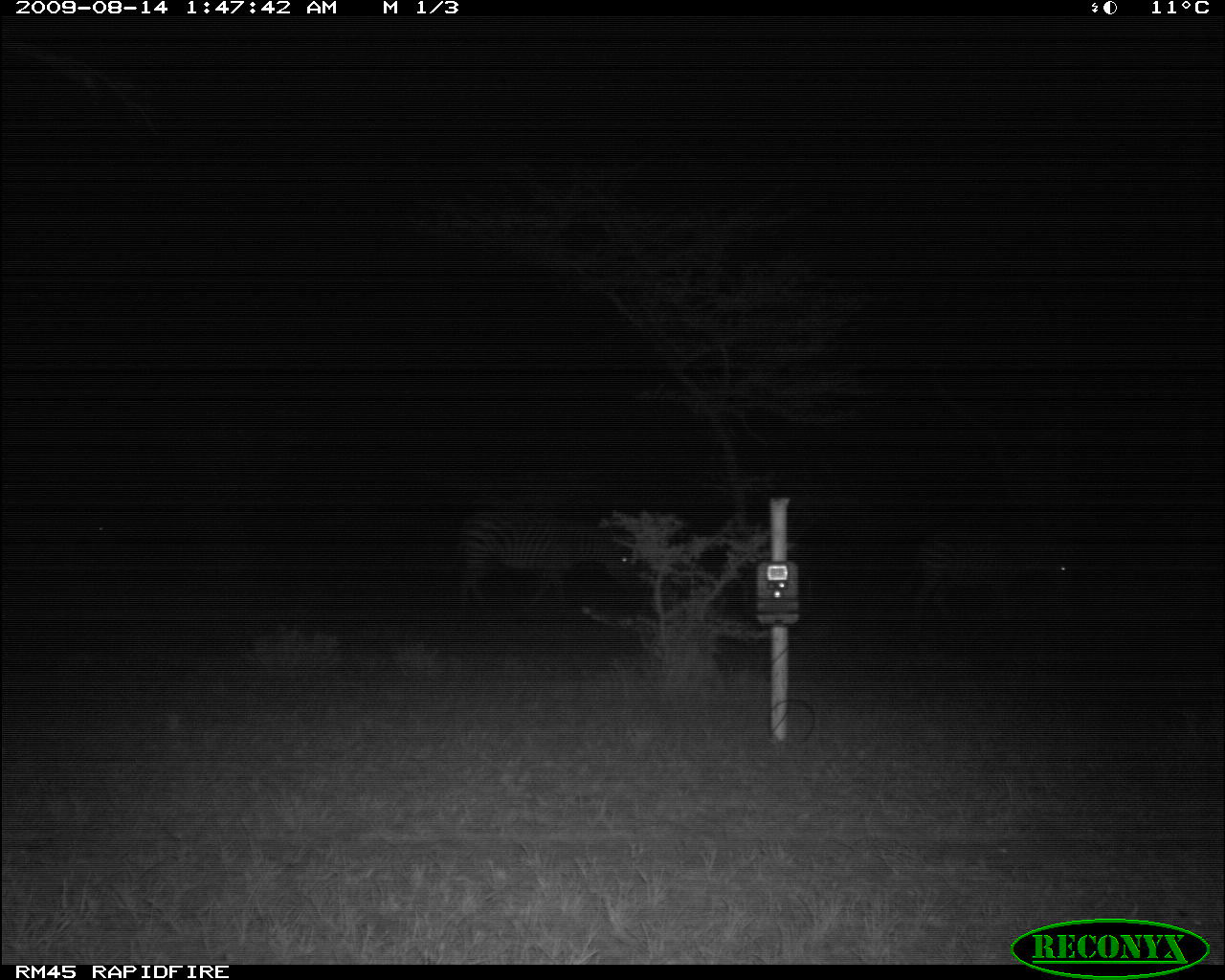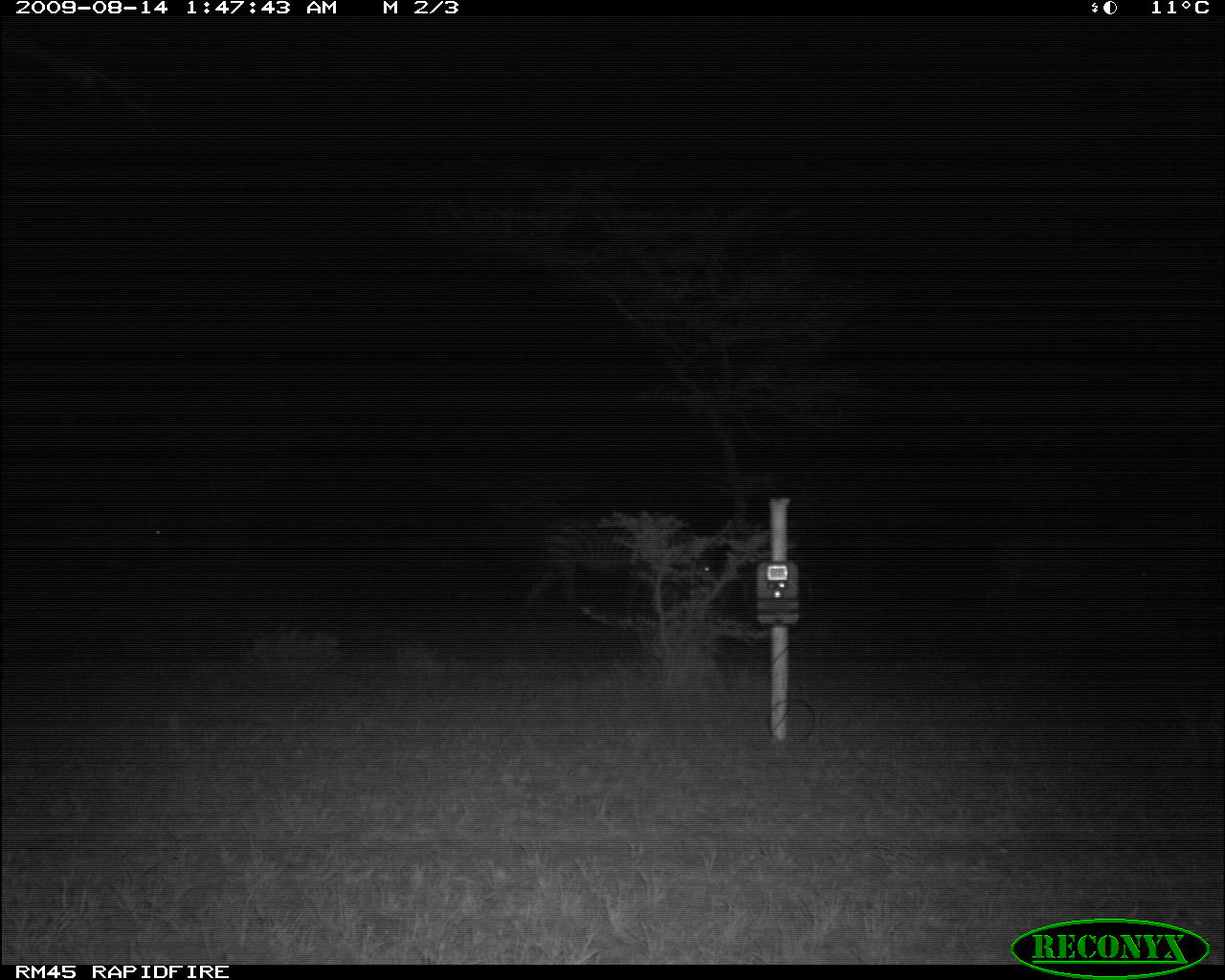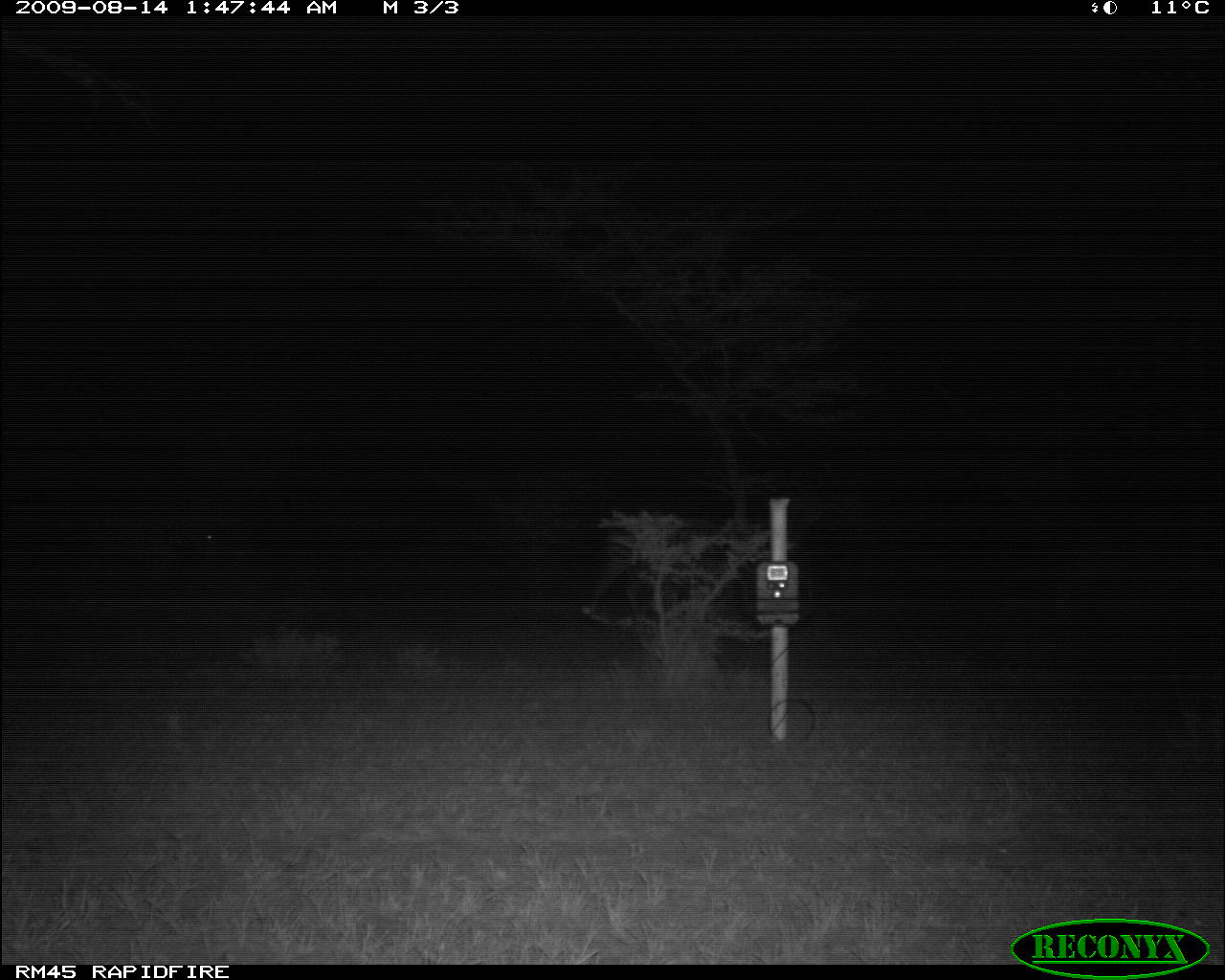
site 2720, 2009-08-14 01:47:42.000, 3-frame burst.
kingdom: Animalia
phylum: Chordata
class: Mammalia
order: Perissodactyla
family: Equidae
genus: Equus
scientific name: Equus quagga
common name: plains zebra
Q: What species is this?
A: Equus quagga (plains zebra).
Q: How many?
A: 2.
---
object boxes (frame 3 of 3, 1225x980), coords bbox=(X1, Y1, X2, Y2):
equus quagga: bbox=(588, 525, 744, 621); bbox=(80, 496, 220, 571)